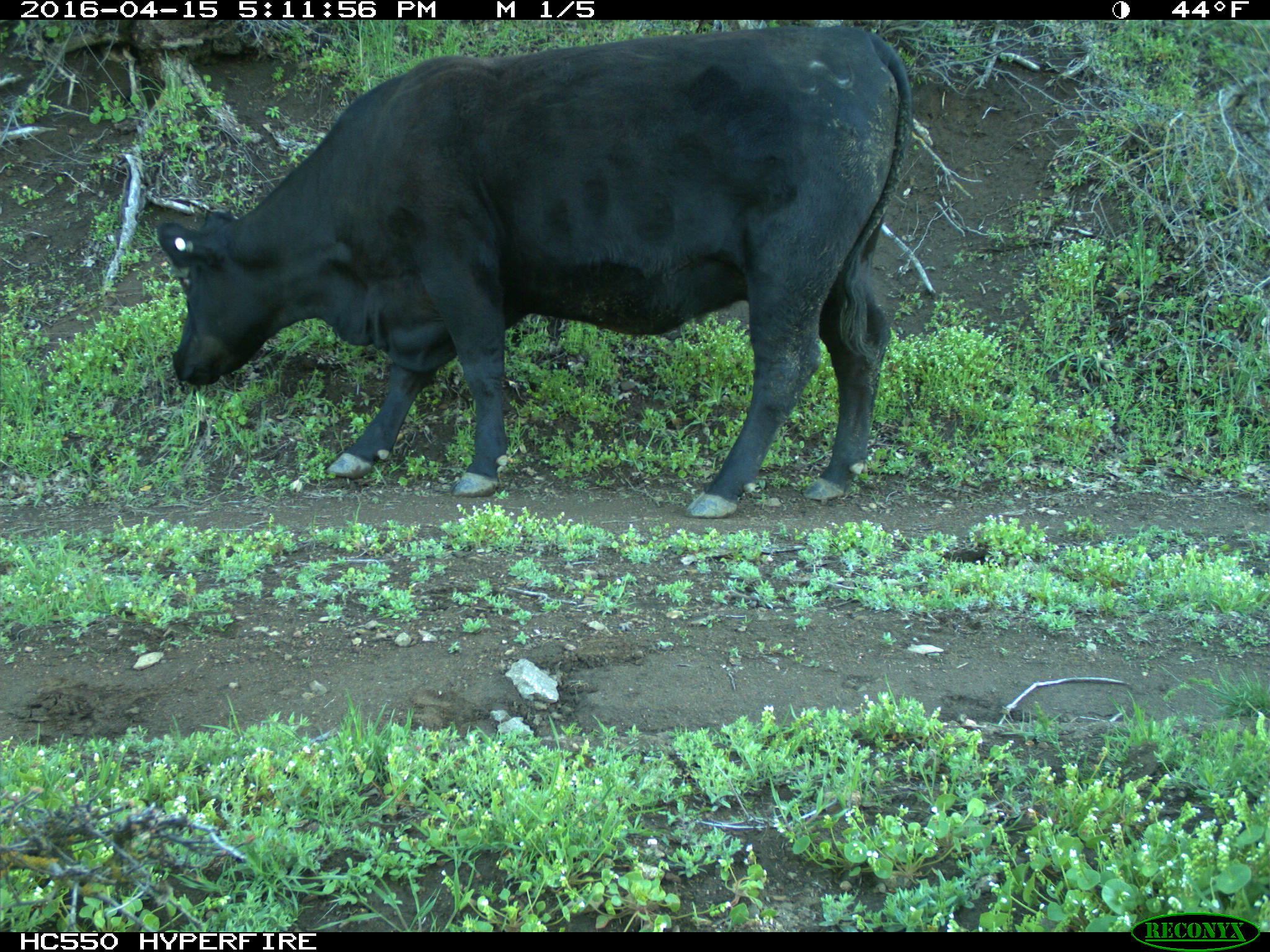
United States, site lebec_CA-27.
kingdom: Animalia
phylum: Chordata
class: Mammalia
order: Artiodactyla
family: Bovidae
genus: Bos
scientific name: Bos taurus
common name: domestic cow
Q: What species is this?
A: Bos taurus (domestic cow).